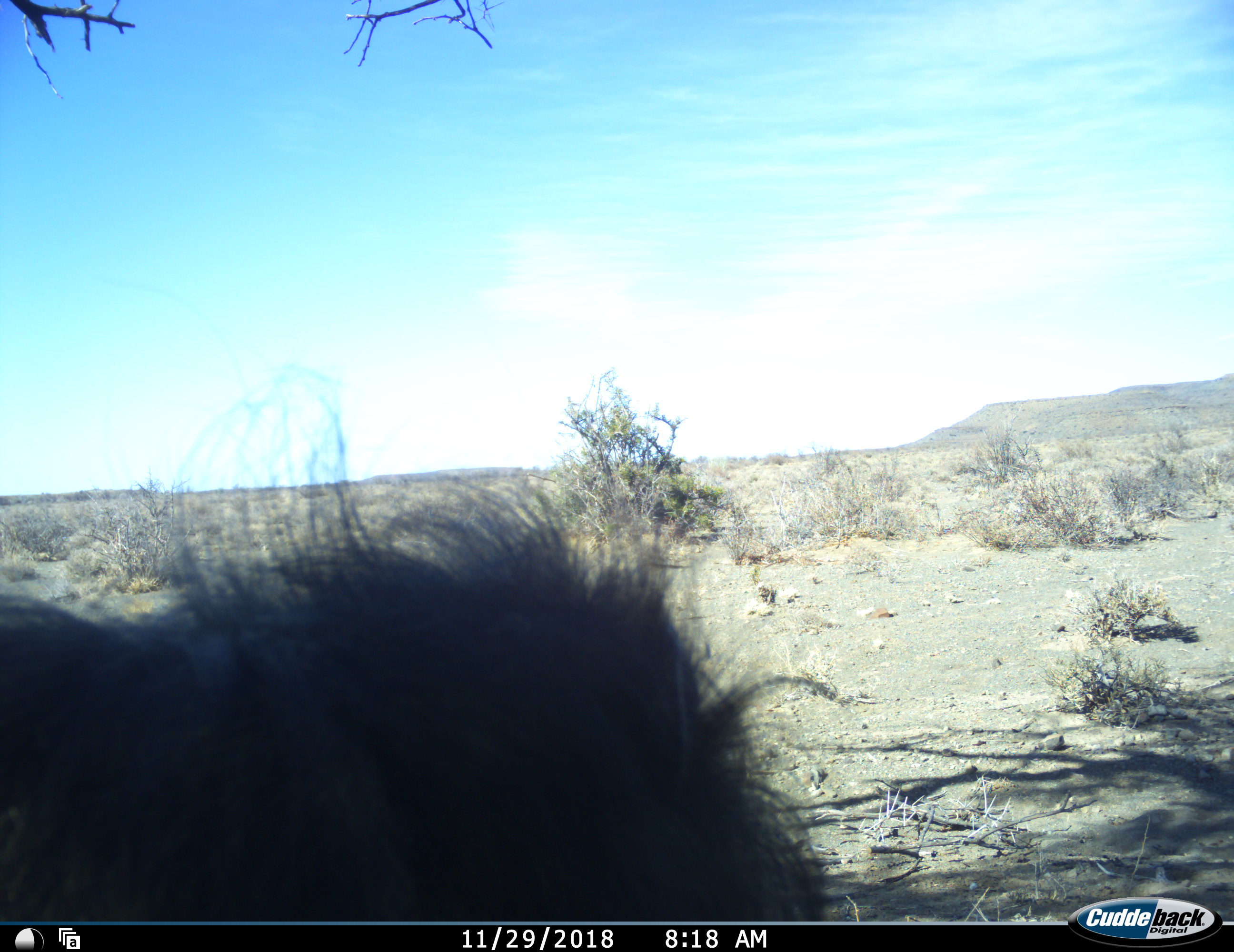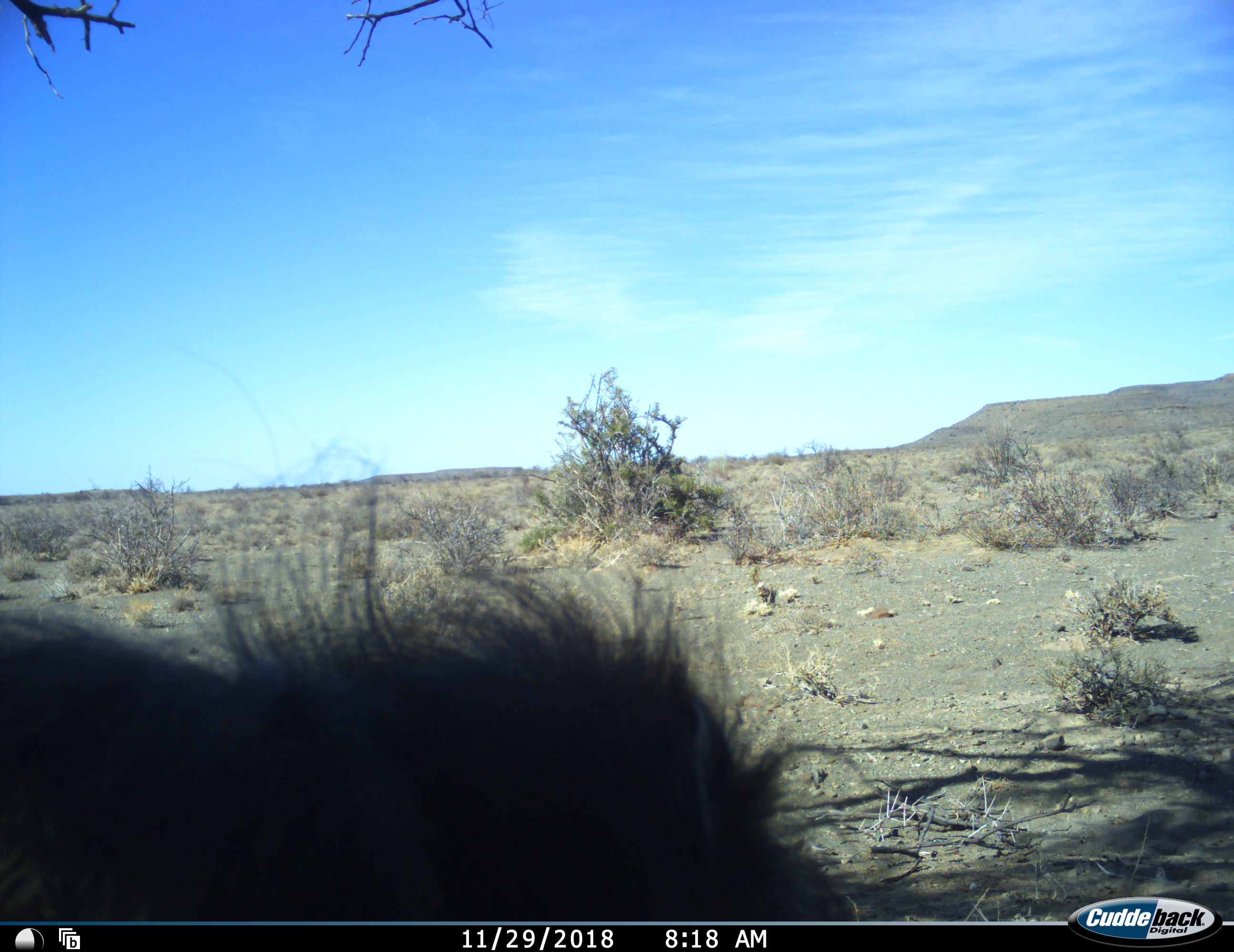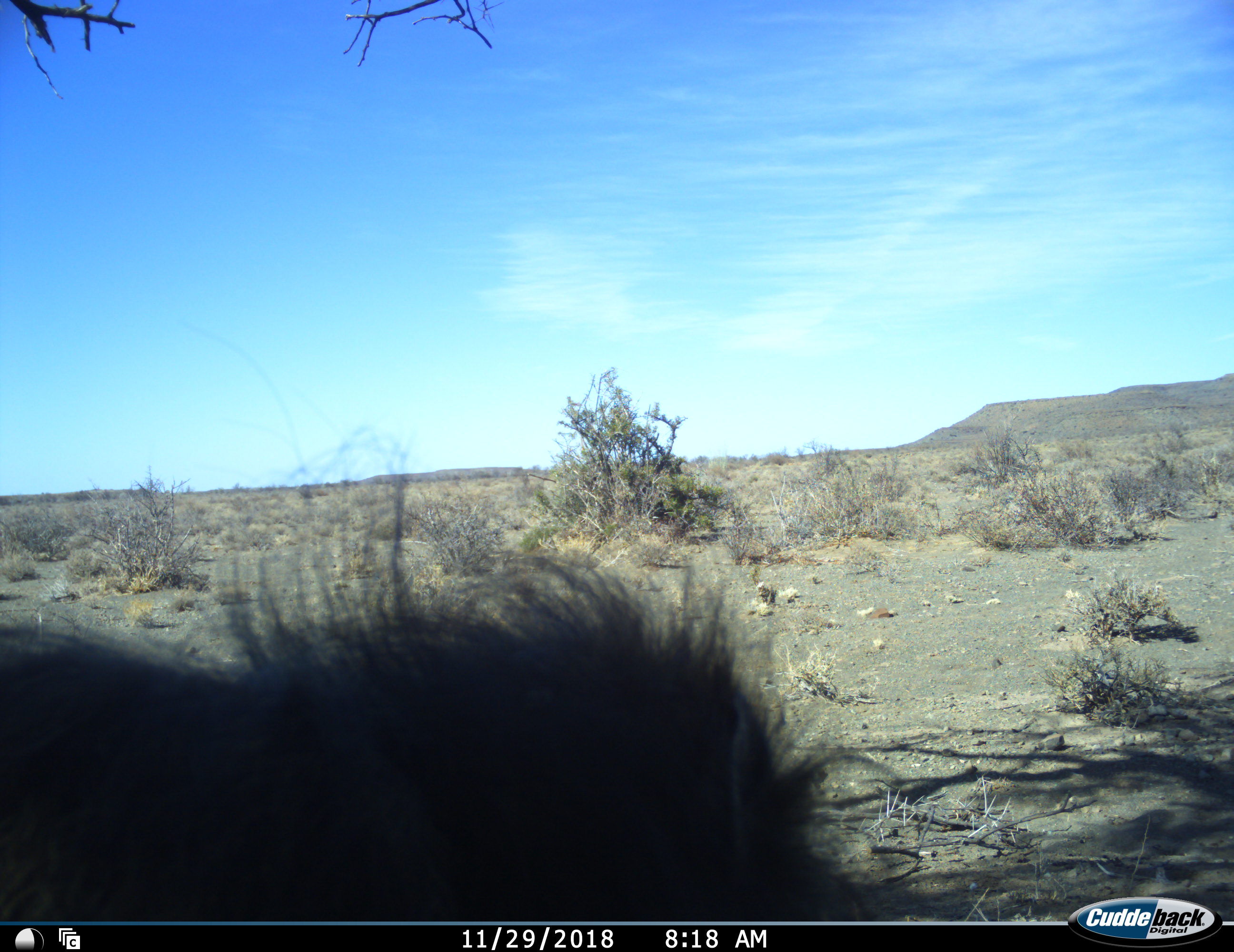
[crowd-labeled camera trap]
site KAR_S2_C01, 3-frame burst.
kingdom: Animalia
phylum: Chordata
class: Mammalia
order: Primates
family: Cercopithecidae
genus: Papio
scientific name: Papio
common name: baboon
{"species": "baboon (Papio)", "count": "1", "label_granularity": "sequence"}